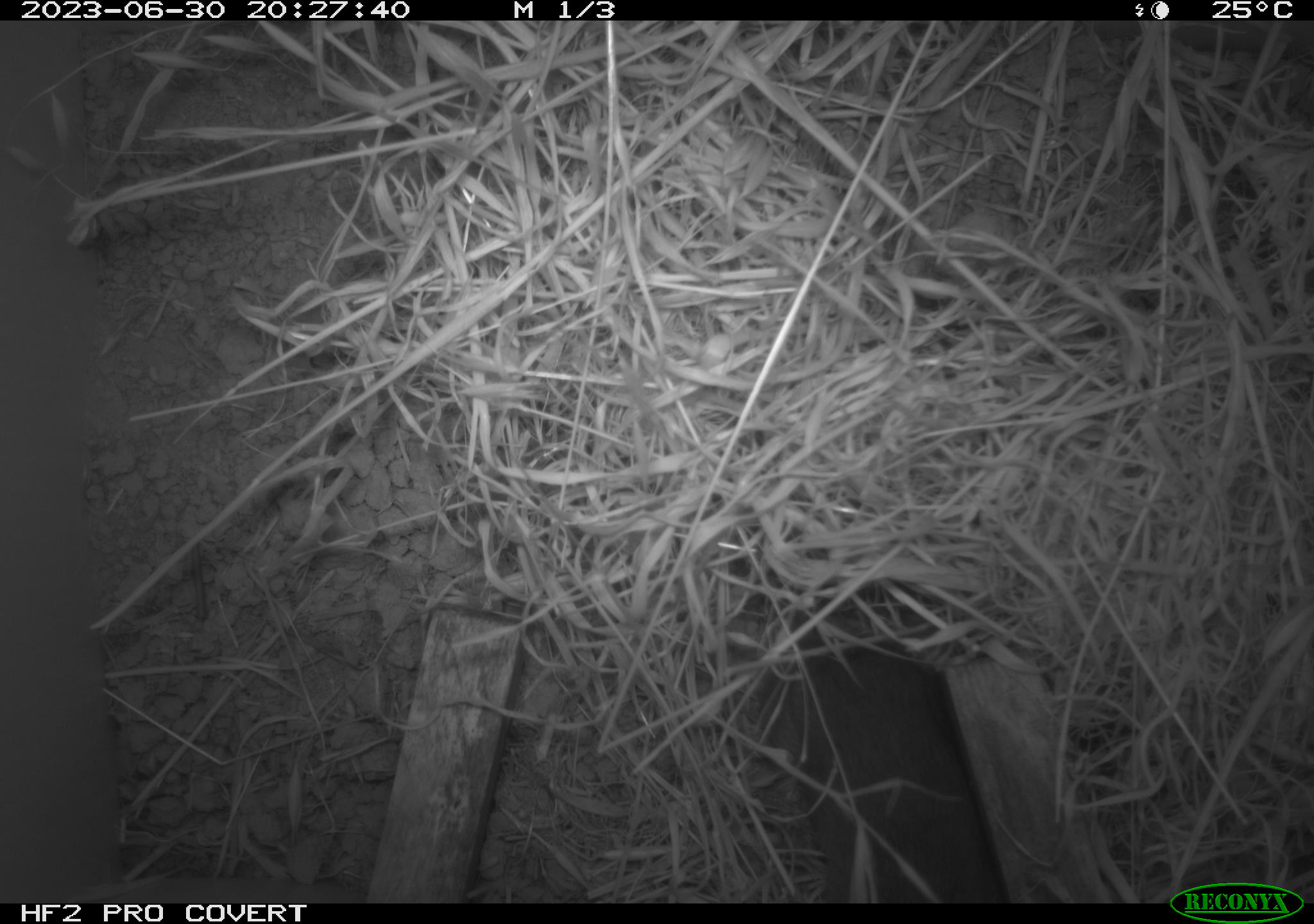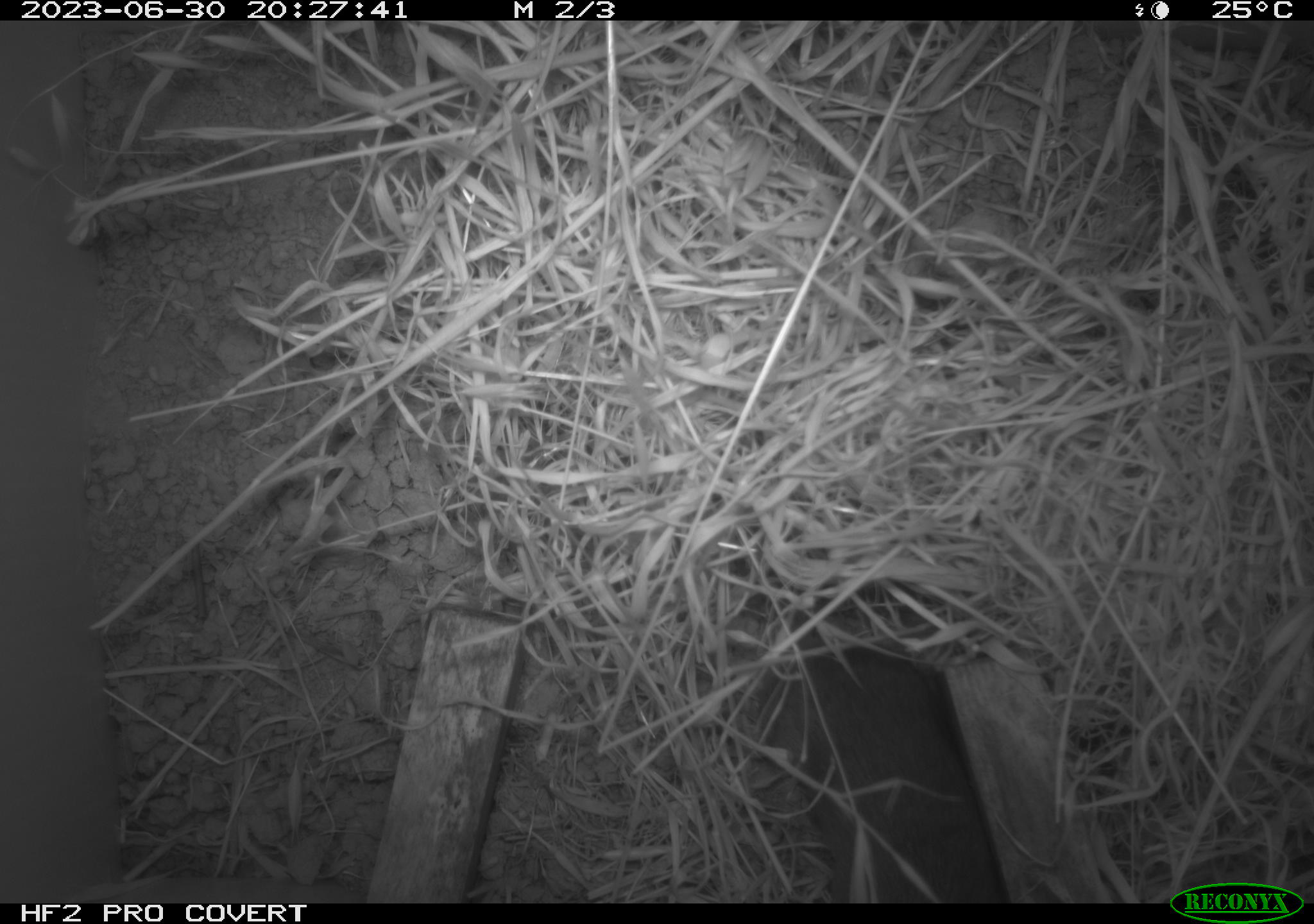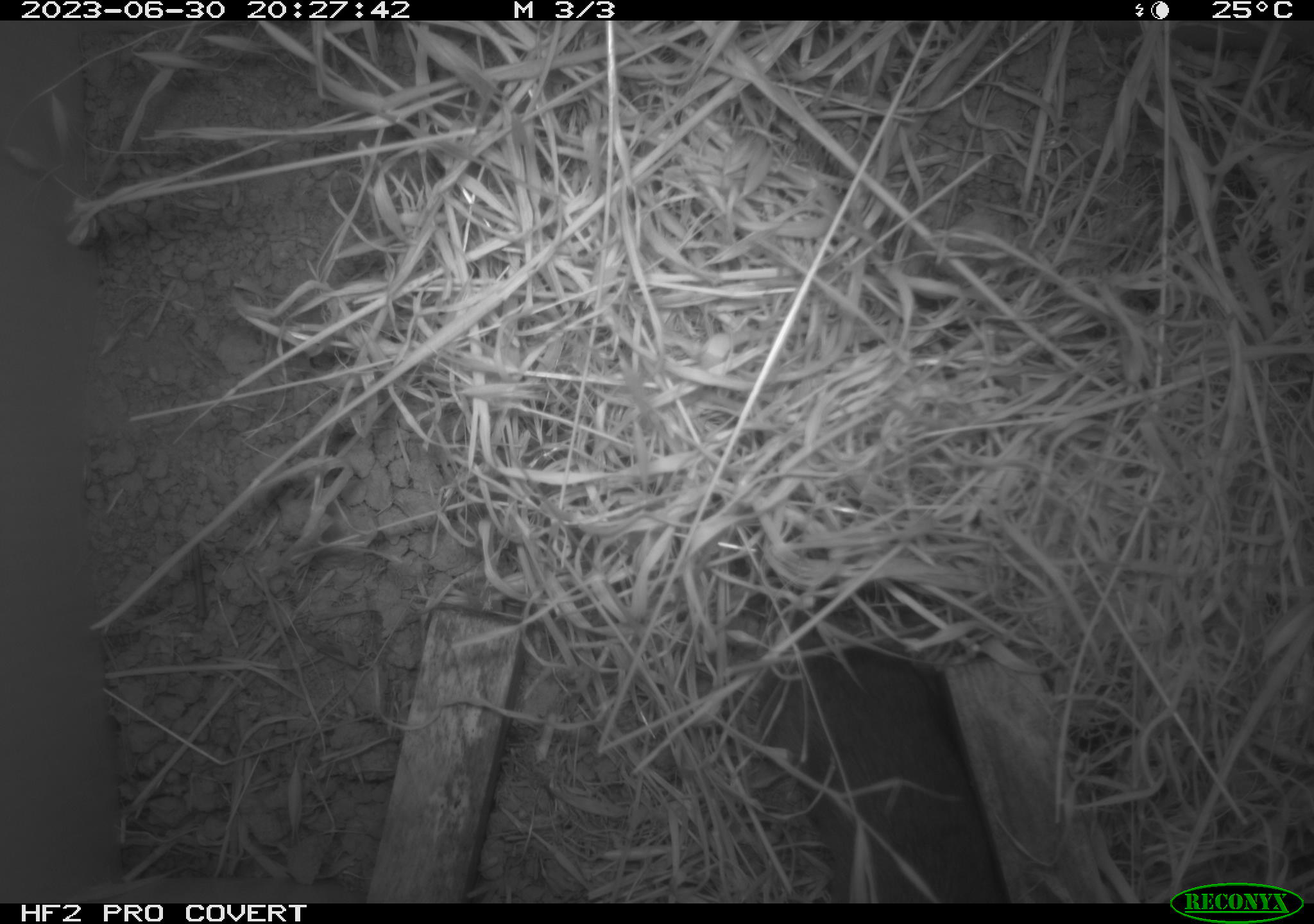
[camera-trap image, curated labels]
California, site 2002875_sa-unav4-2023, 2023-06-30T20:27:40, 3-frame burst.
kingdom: Animalia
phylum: Chordata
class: Mammalia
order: Rodentia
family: Cricetidae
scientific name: Arvicolinae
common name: voles, lemmings, and muskrats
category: arvicolinae subfamily